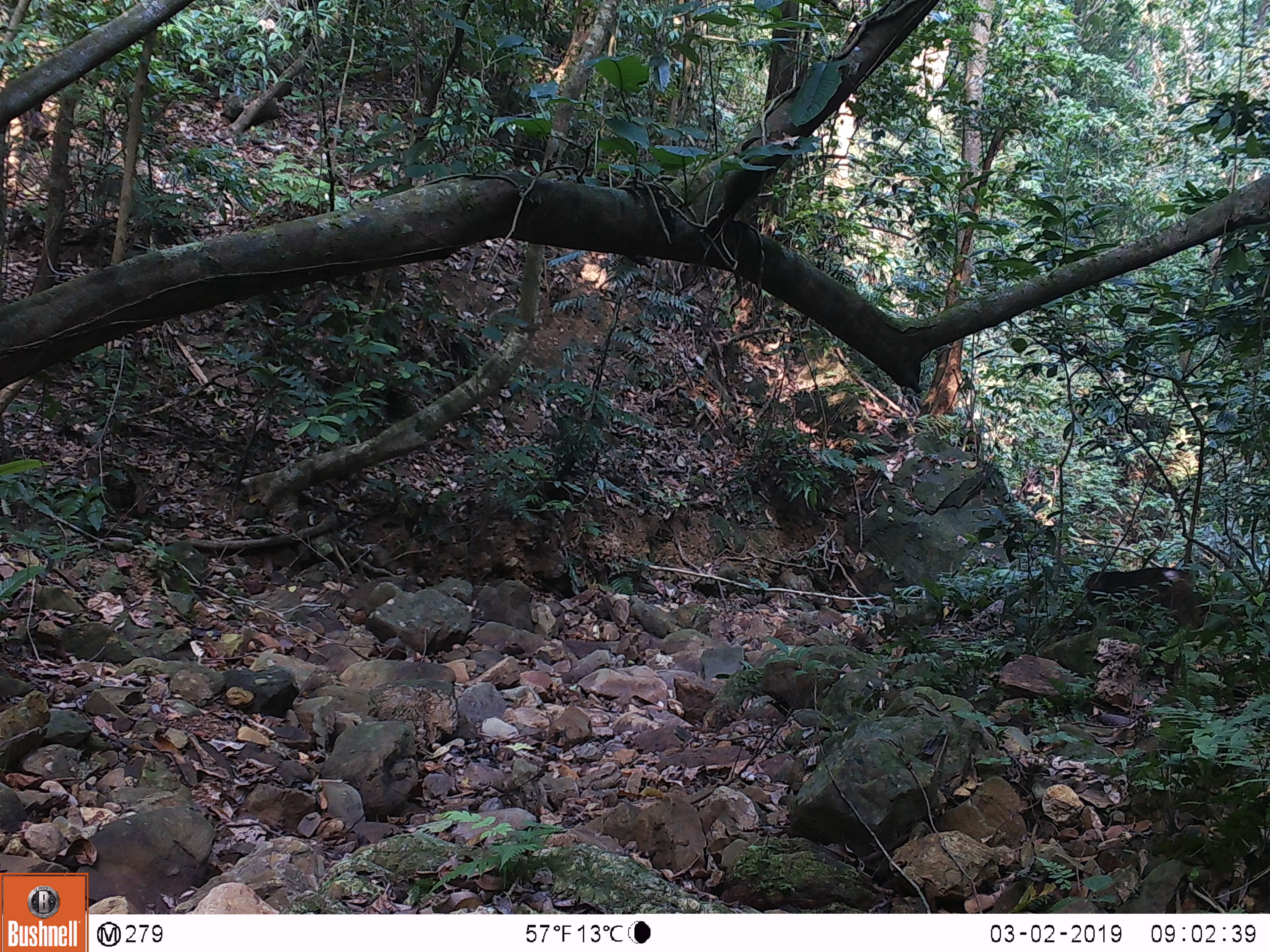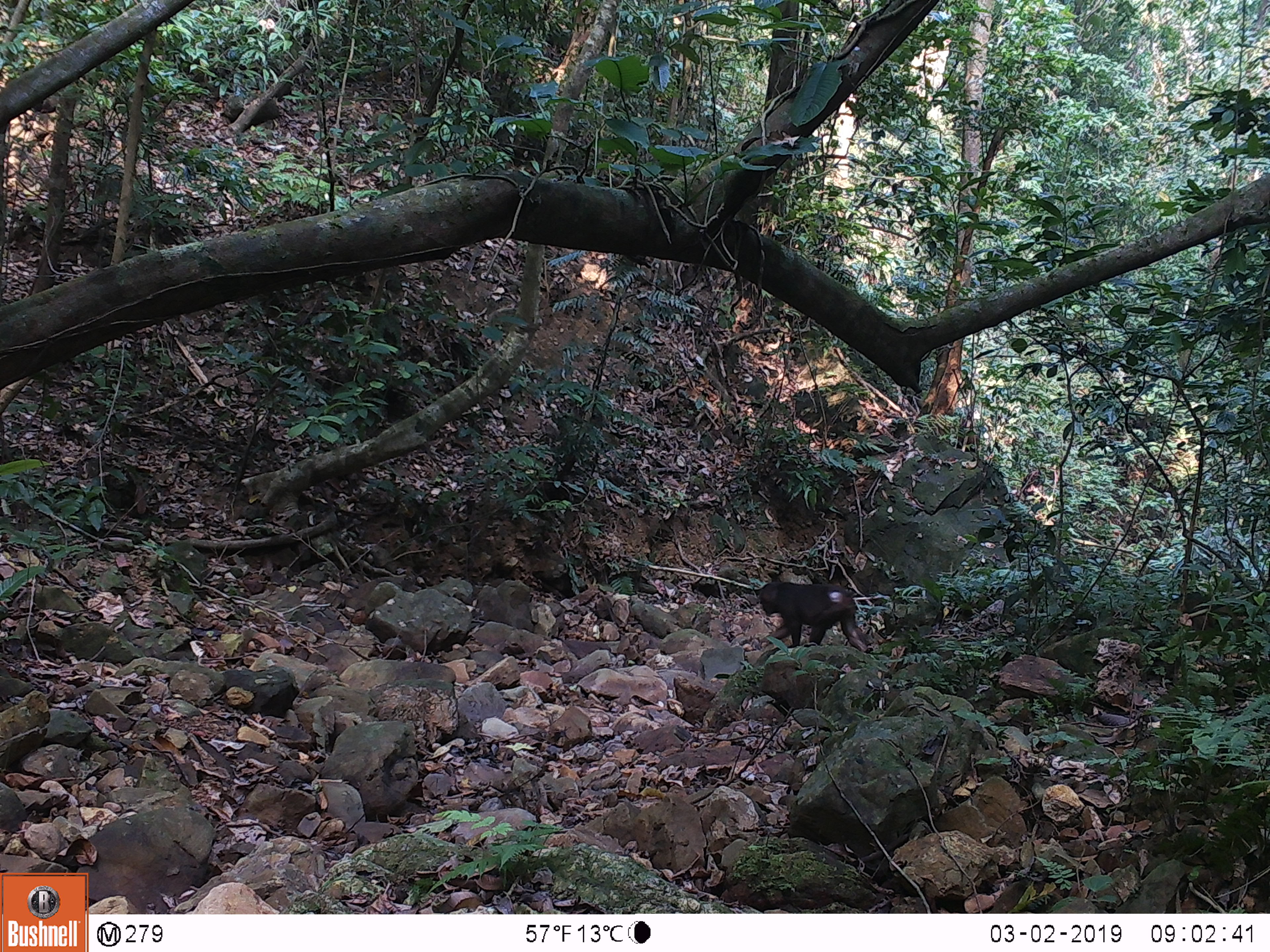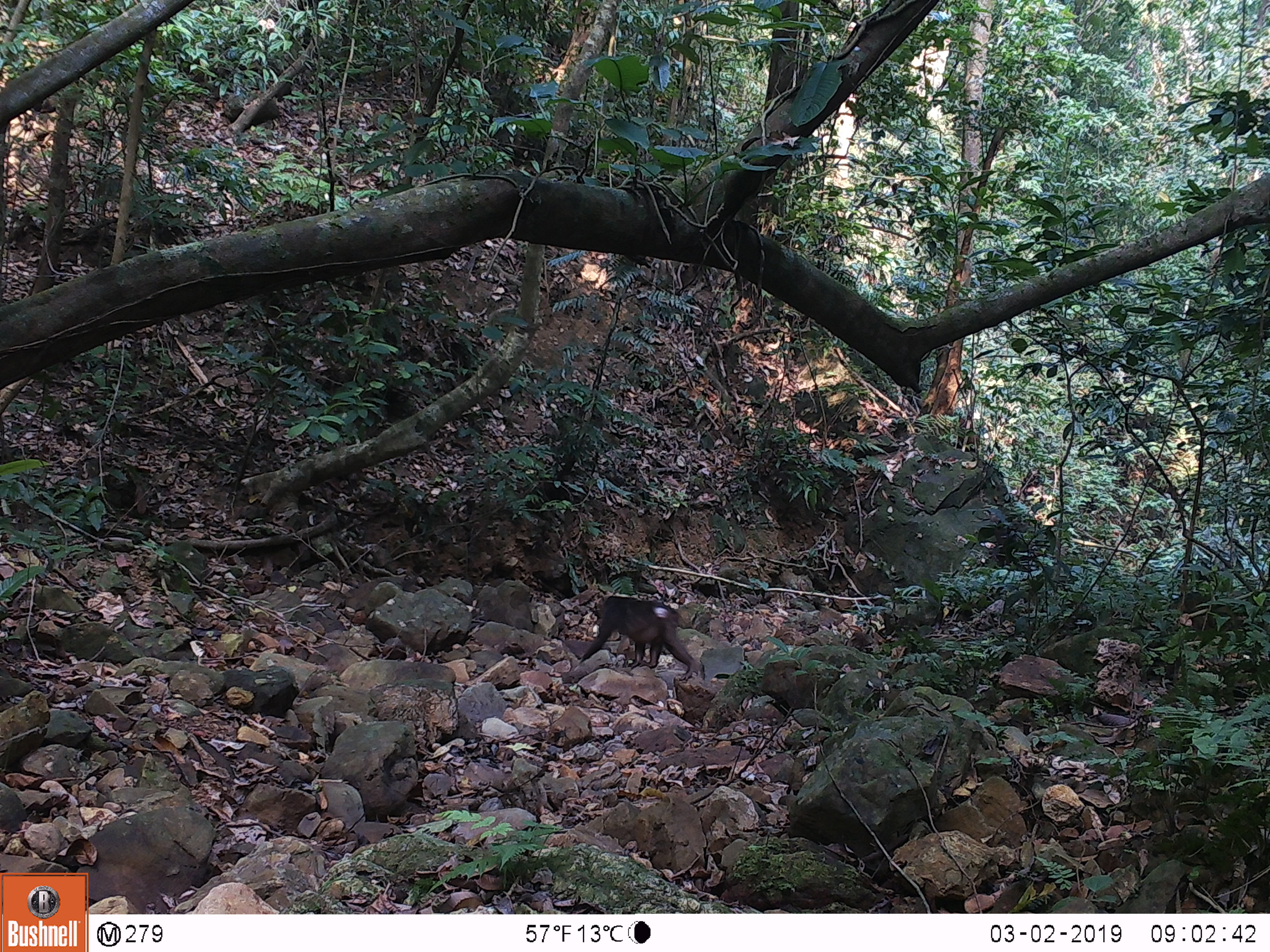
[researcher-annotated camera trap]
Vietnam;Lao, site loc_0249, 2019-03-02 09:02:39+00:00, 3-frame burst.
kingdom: Animalia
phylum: Chordata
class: Mammalia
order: Primates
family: Cercopithecidae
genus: Macaca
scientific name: Macaca arctoides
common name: stump-tailed macaque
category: stump tailed macaque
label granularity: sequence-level